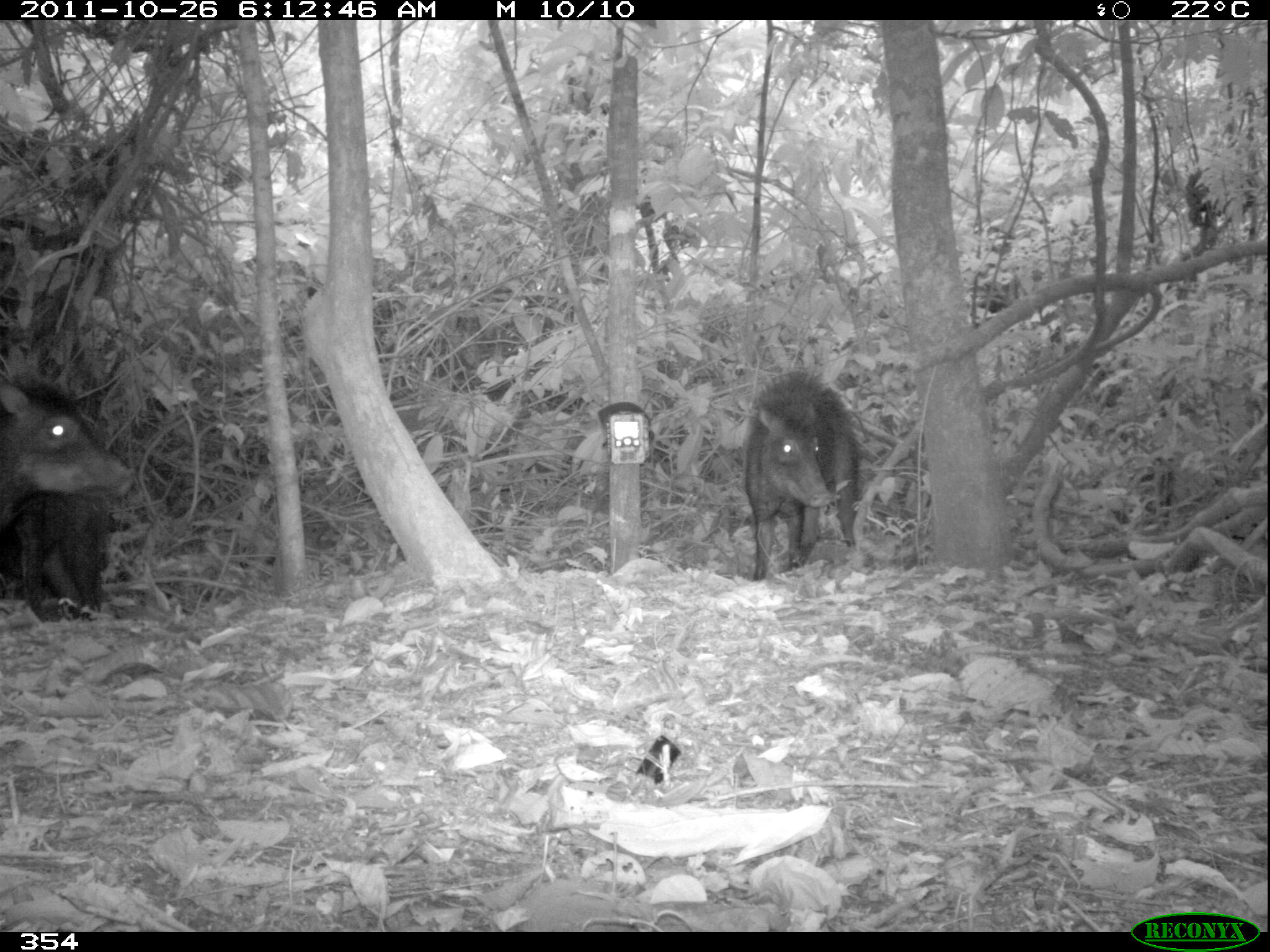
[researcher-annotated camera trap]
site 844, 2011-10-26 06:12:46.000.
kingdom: Animalia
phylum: Chordata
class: Mammalia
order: Artiodactyla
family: Tayassuidae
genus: Tayassu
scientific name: Tayassu pecari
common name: white-lipped peccary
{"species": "Tayassu pecari (white-lipped peccary)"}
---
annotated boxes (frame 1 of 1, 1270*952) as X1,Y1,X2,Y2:
tayassu pecari: 0,374,137,622; 742,369,860,581